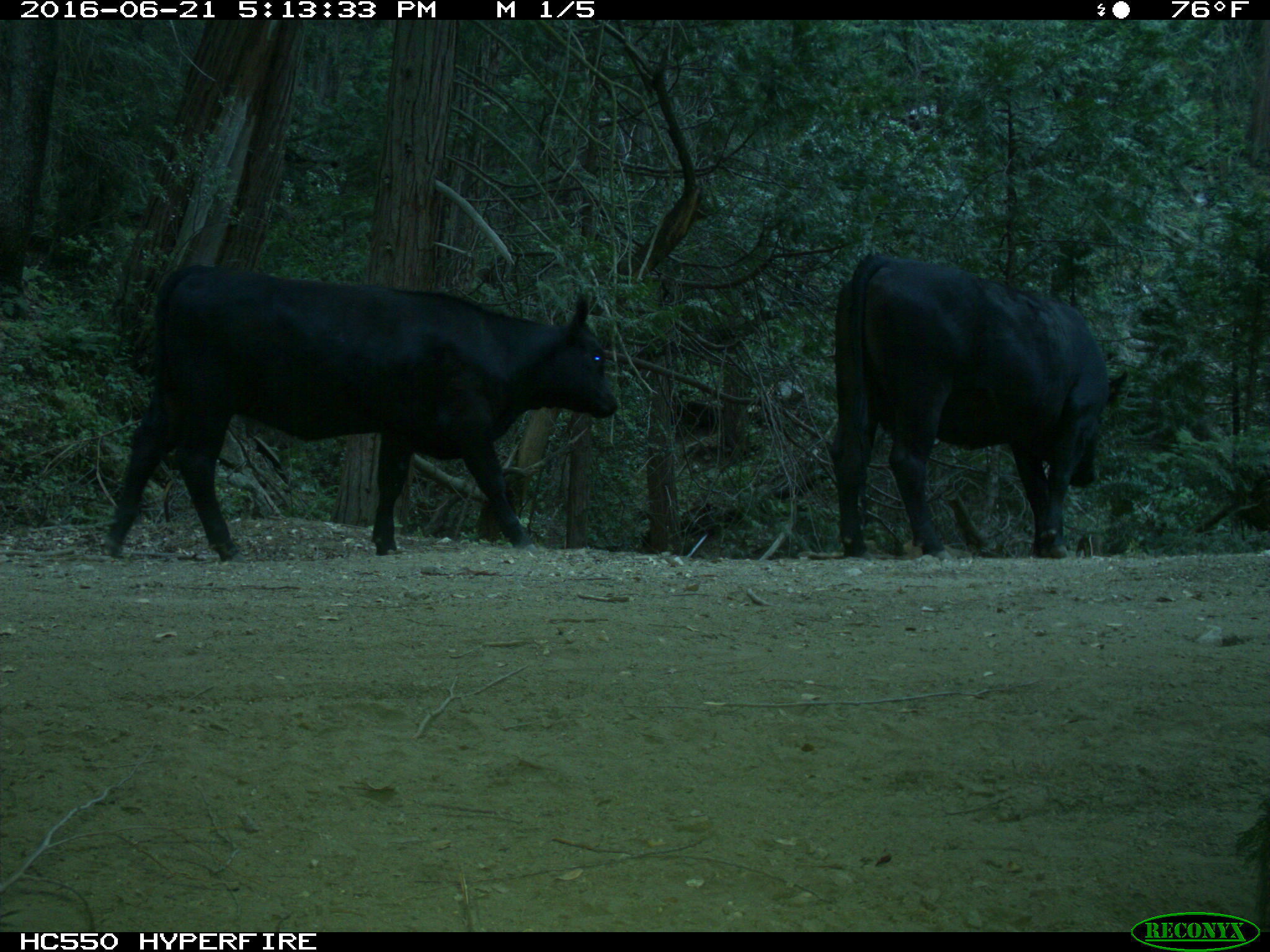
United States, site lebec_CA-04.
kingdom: Animalia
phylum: Chordata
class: Mammalia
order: Artiodactyla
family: Bovidae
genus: Bos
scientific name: Bos taurus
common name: domestic cow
Bos taurus (domestic cow).